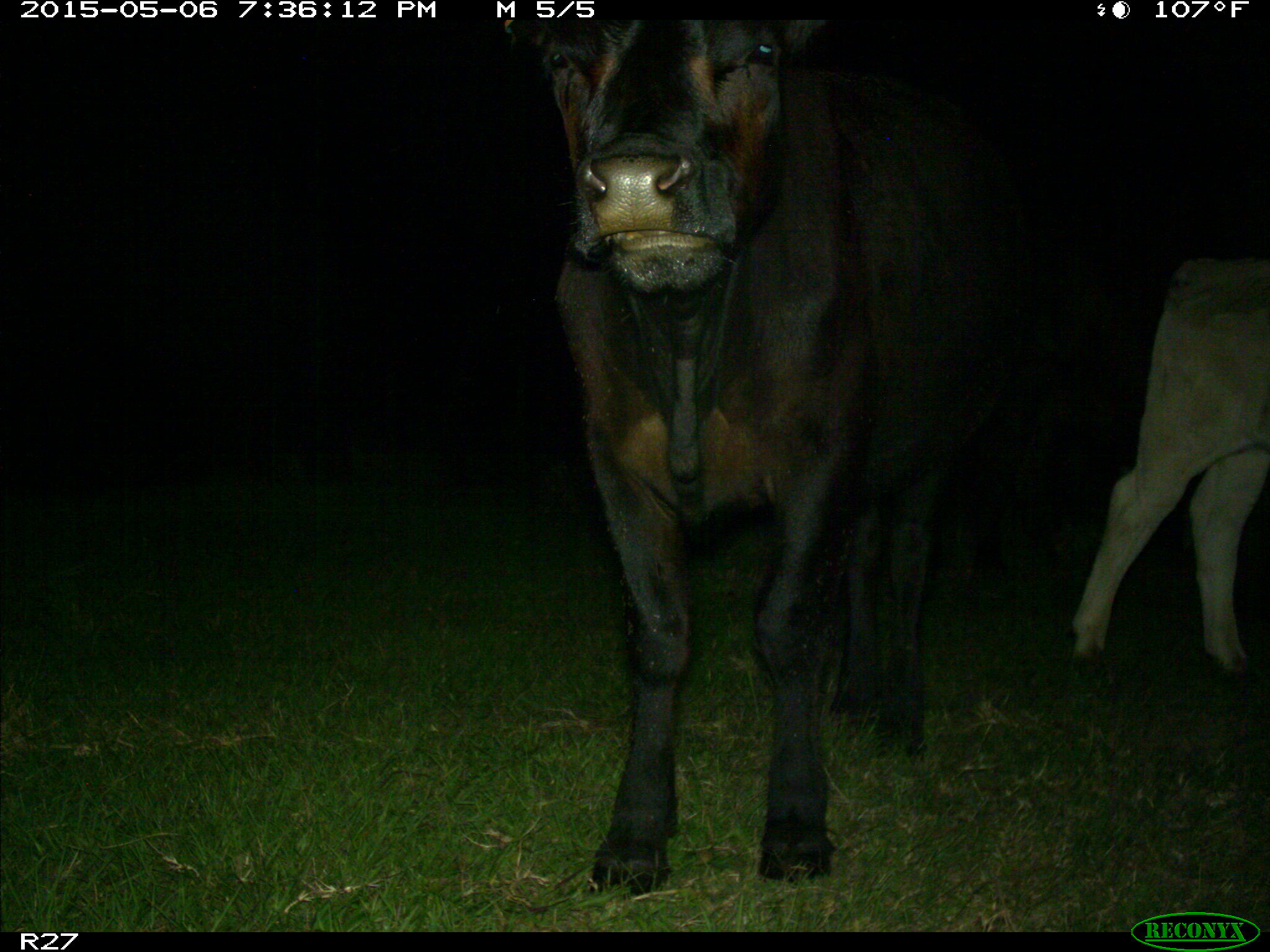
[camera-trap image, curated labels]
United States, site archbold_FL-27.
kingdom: Animalia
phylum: Chordata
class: Mammalia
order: Artiodactyla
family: Bovidae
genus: Bos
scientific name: Bos taurus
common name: domestic cow